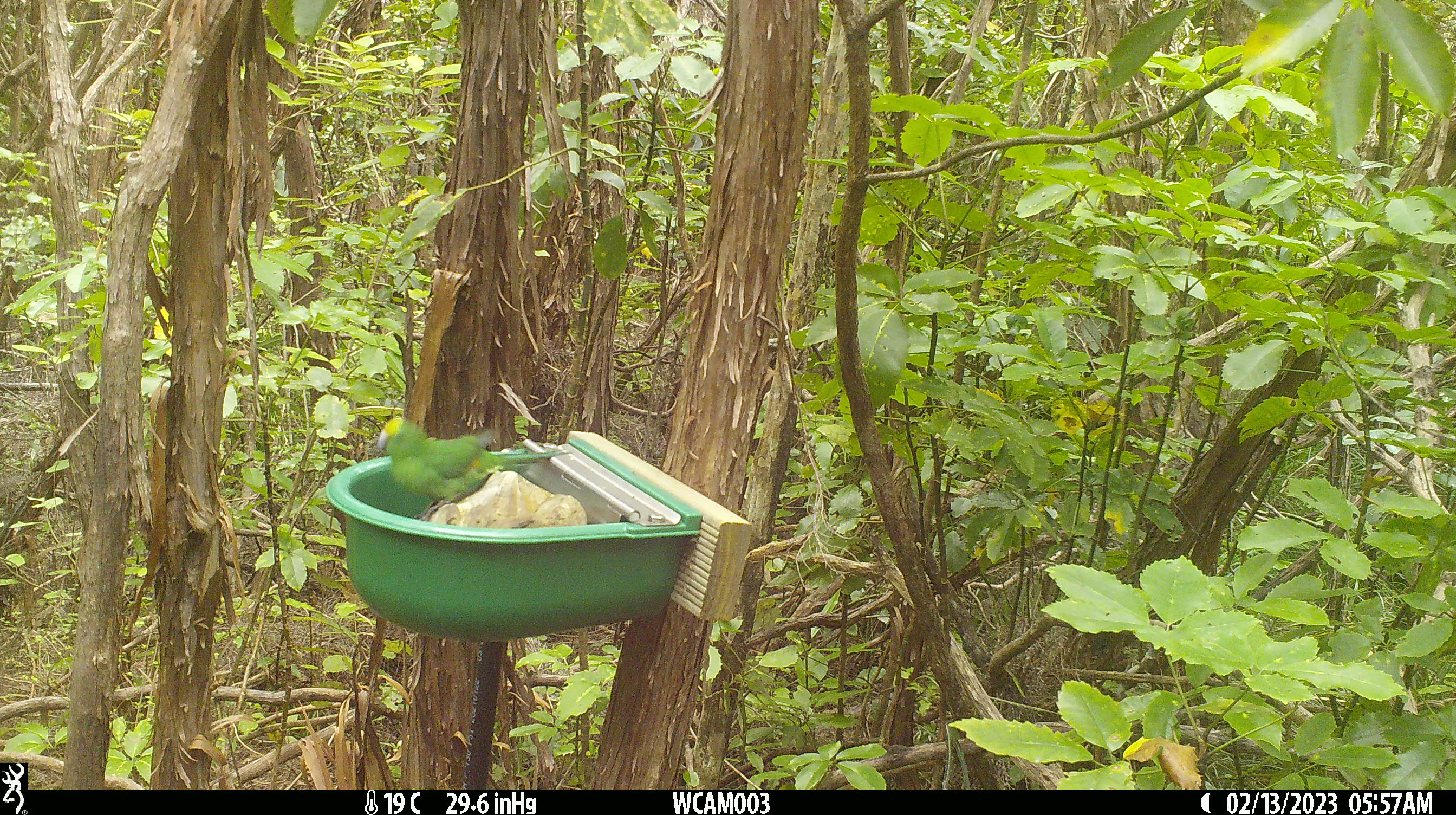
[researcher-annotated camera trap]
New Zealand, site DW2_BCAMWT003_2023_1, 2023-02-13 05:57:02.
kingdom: Animalia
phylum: Chordata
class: Aves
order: Psittaciformes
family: Psittaculidae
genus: Cyanoramphus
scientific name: Cyanoramphus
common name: parakeet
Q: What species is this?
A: Parakeet (Cyanoramphus).